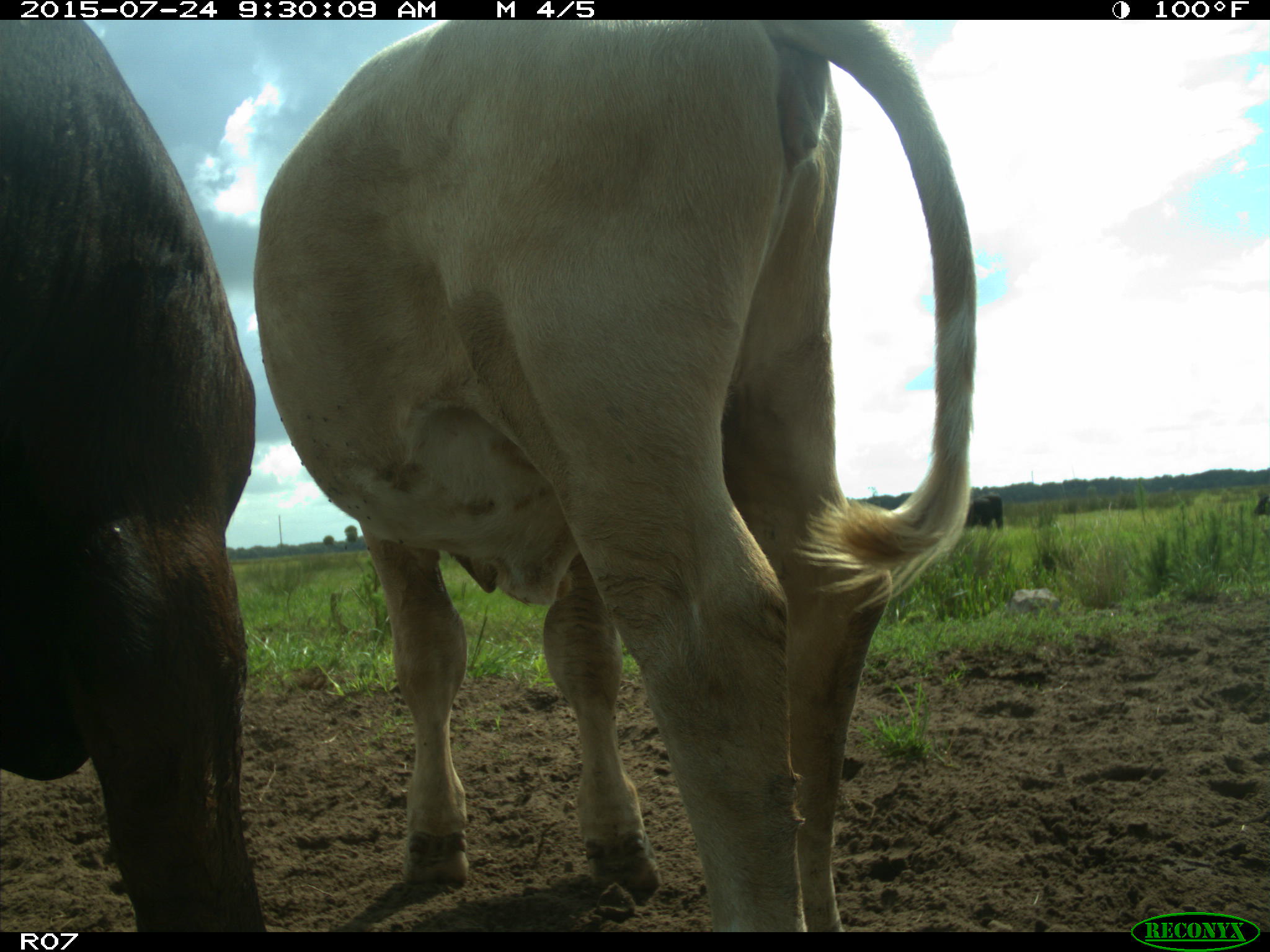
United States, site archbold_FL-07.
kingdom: Animalia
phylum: Chordata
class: Mammalia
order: Artiodactyla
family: Bovidae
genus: Bos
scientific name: Bos taurus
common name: domestic cow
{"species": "Bos taurus (domestic cow)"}